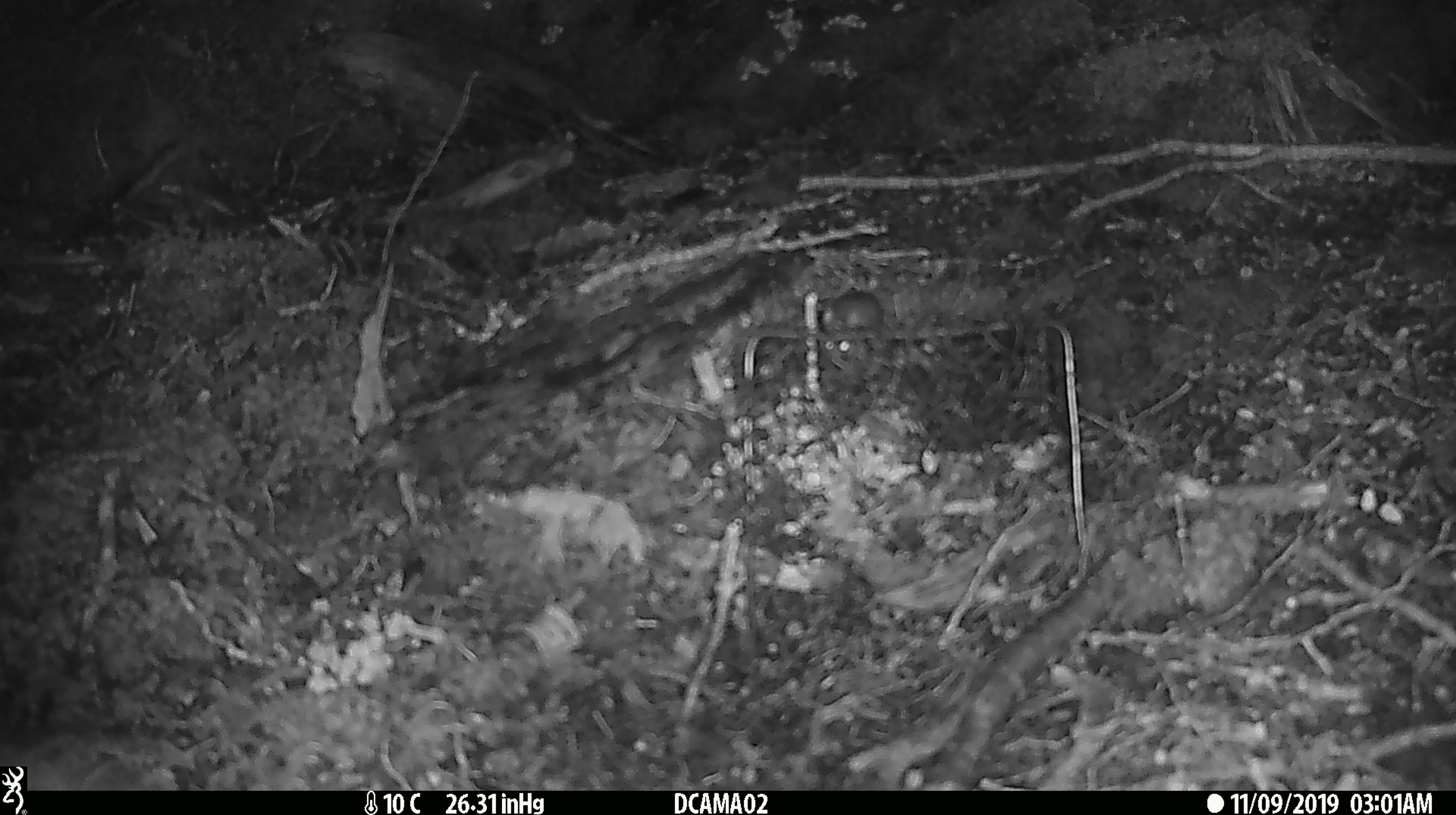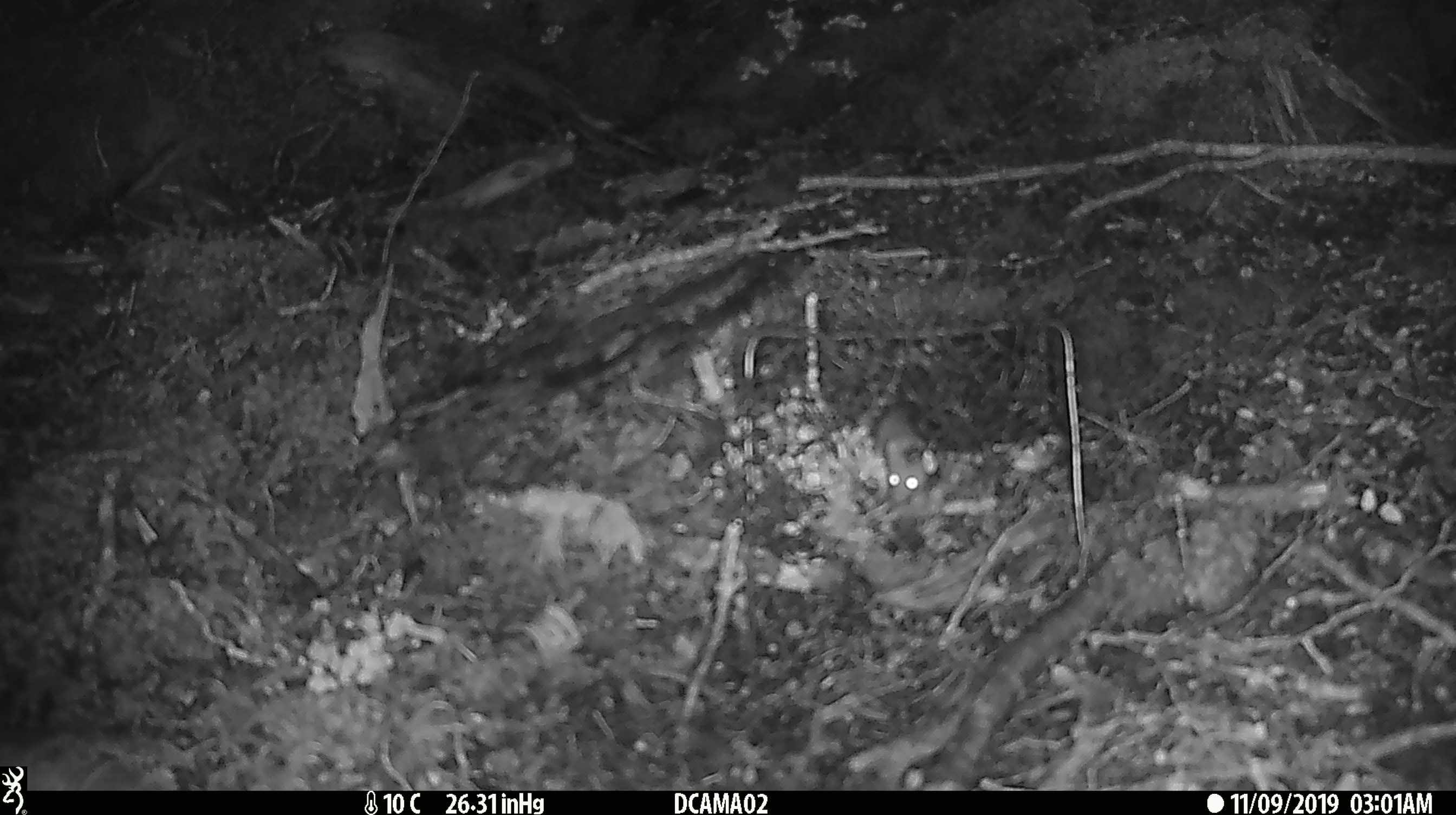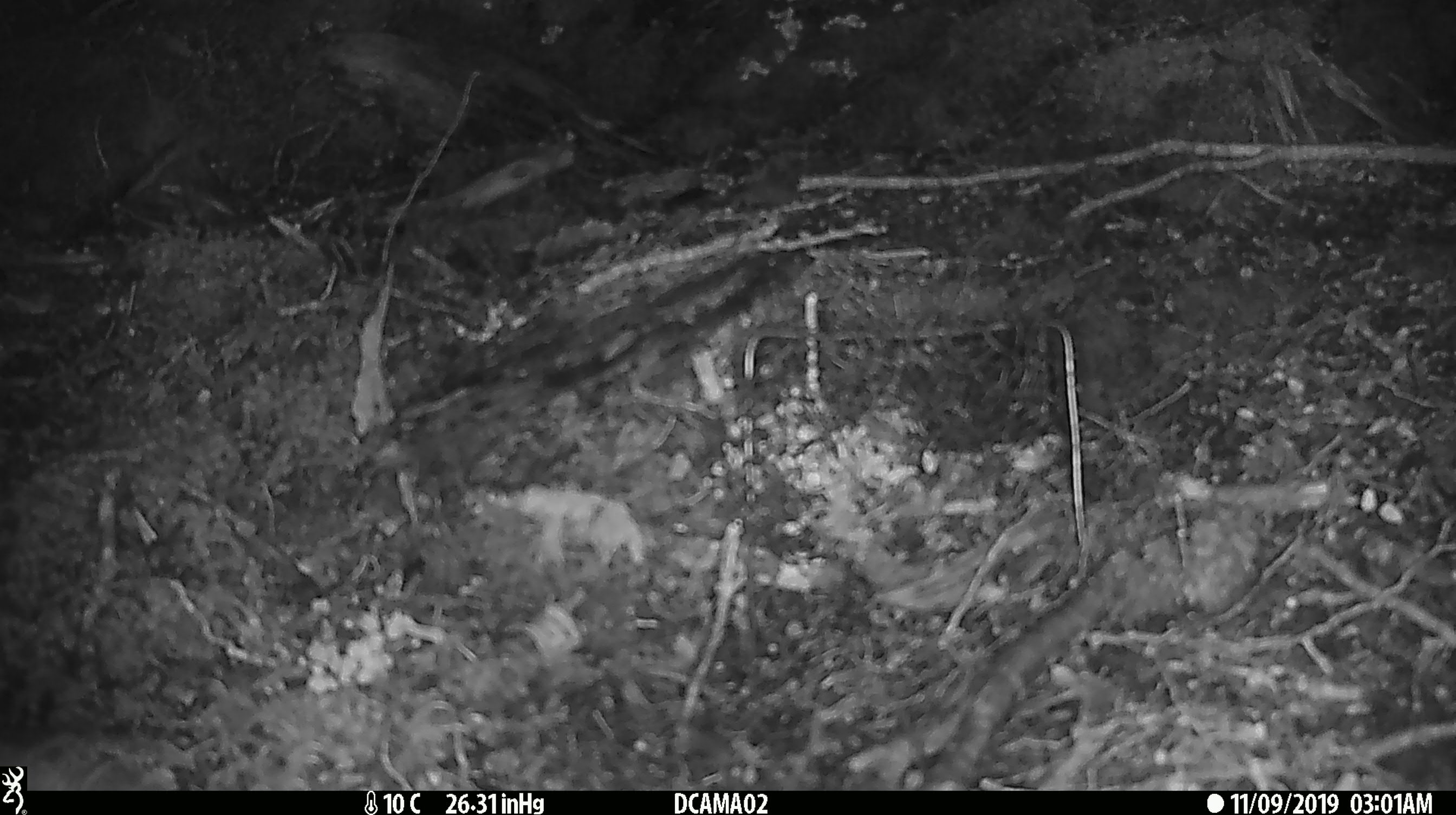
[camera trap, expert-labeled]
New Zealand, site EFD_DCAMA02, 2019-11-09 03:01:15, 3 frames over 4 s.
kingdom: Animalia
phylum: Chordata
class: Mammalia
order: Rodentia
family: Muridae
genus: Mus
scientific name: Mus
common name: mouse